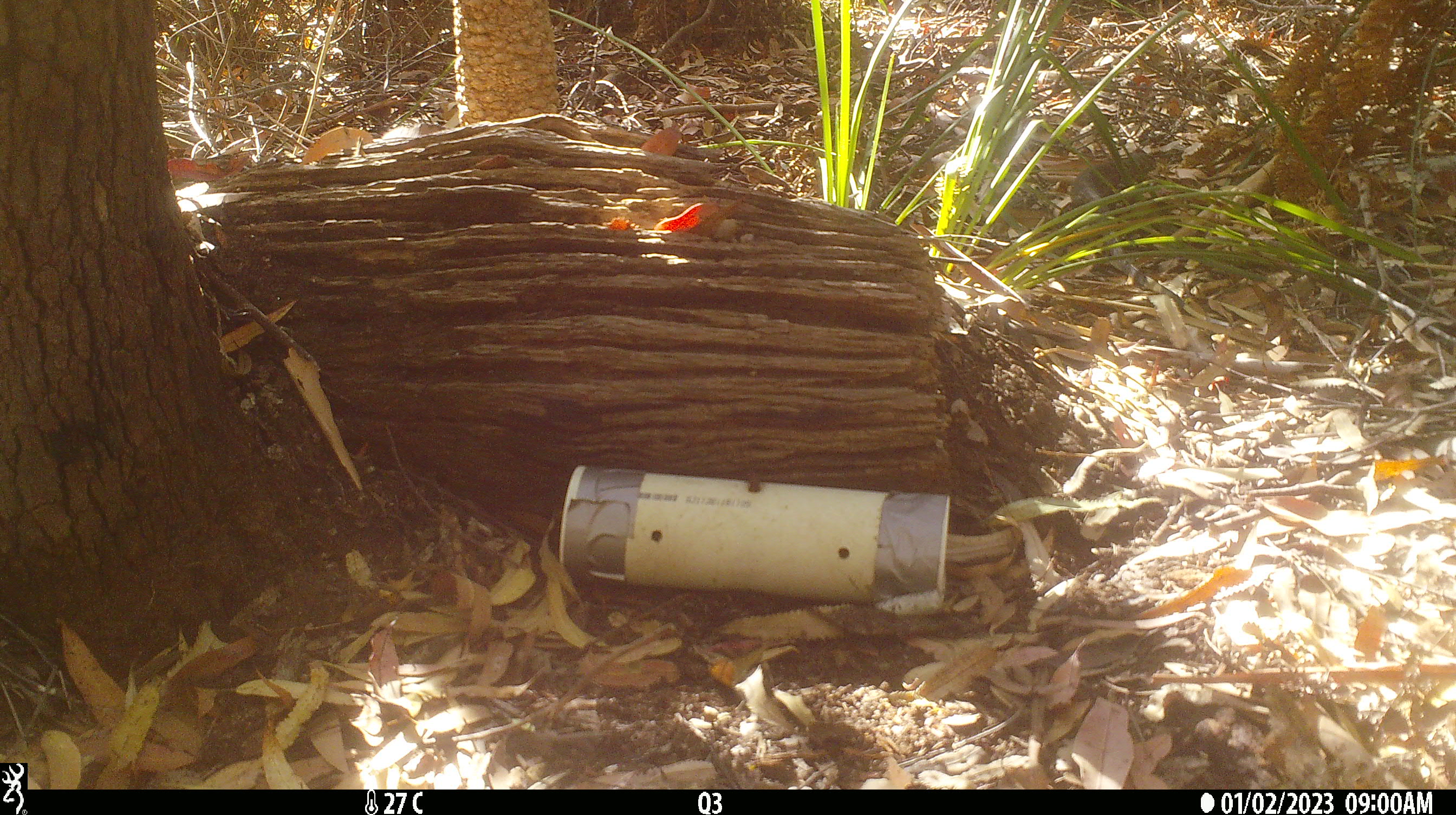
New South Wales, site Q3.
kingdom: Animalia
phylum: Chordata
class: Reptilia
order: Squamata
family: Varanidae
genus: Varanus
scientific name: Varanus varius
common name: lace monitor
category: goanna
Goanna (lace monitor) (Varanus varius).